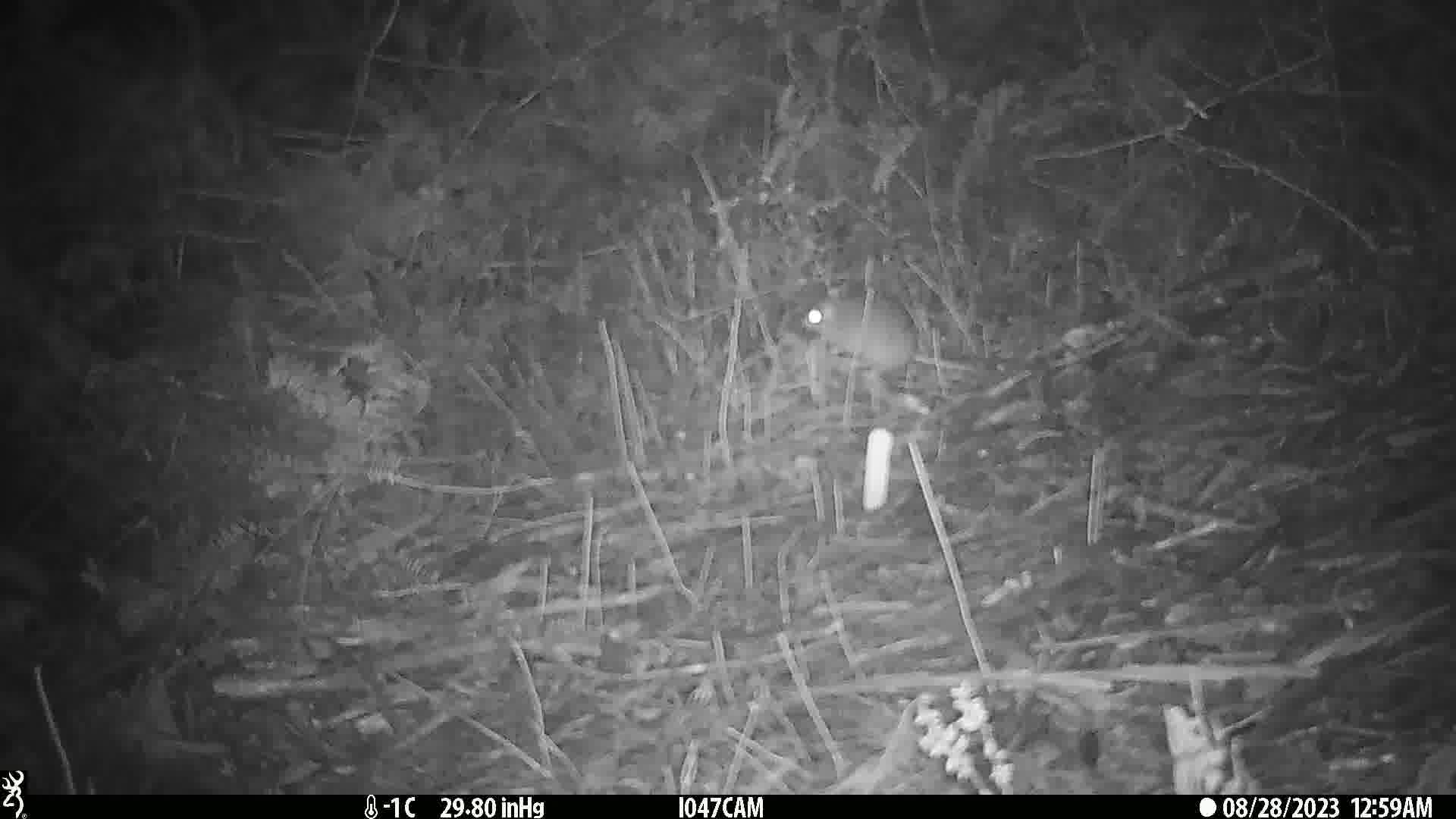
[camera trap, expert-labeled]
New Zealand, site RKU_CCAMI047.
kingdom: Animalia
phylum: Chordata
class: Mammalia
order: Rodentia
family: Muridae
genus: Rattus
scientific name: Rattus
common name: rat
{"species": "rat (Rattus)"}